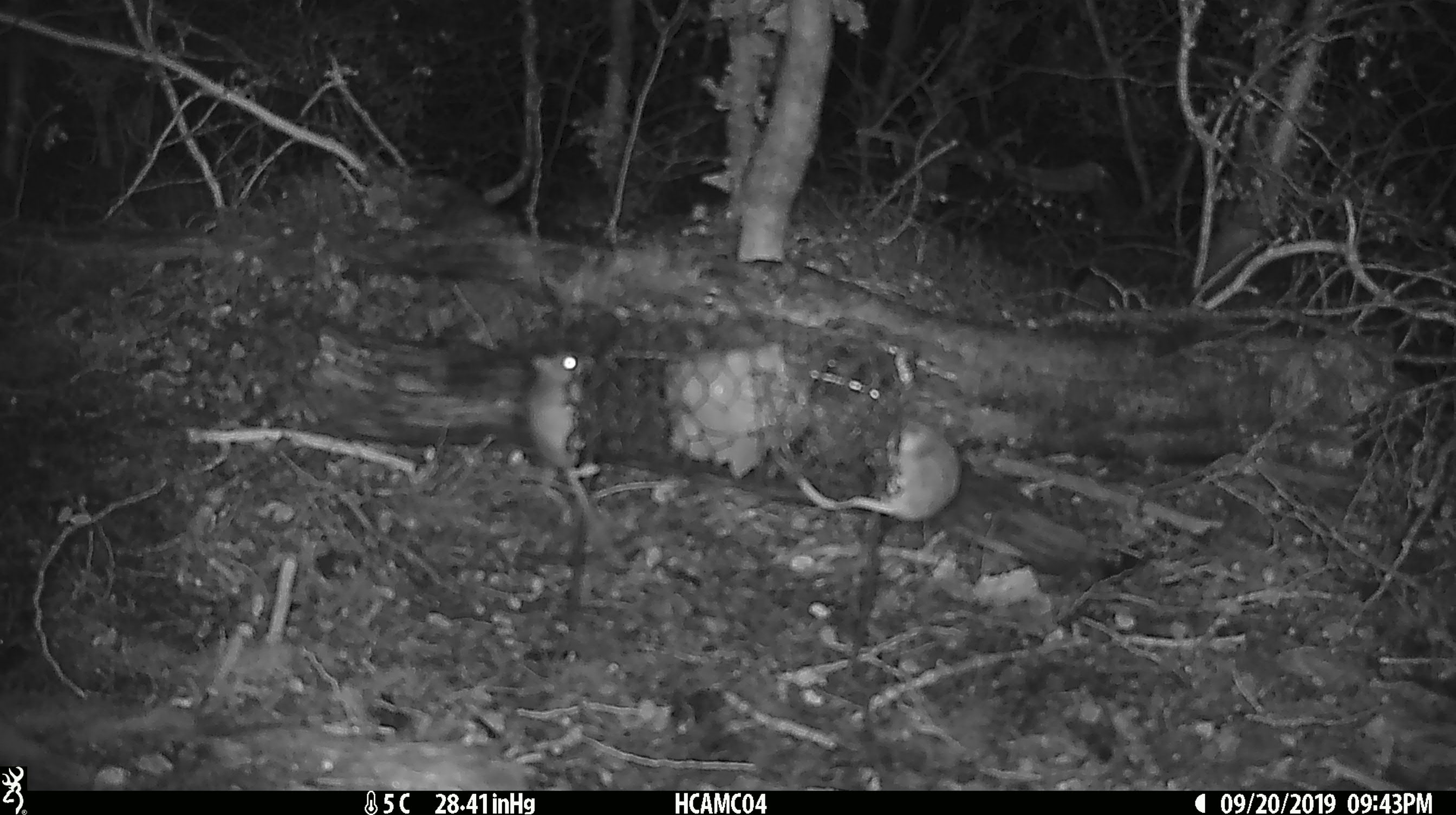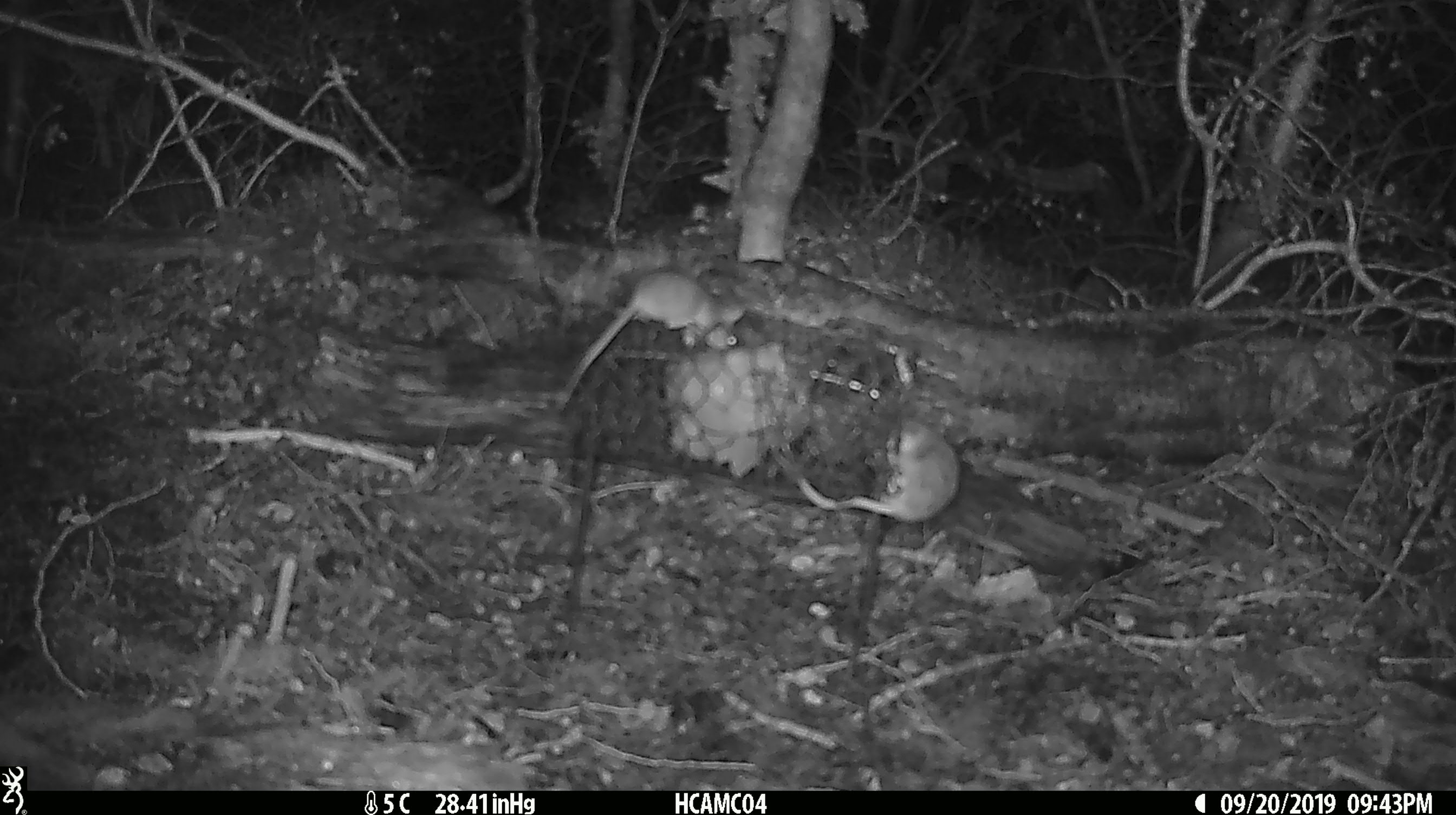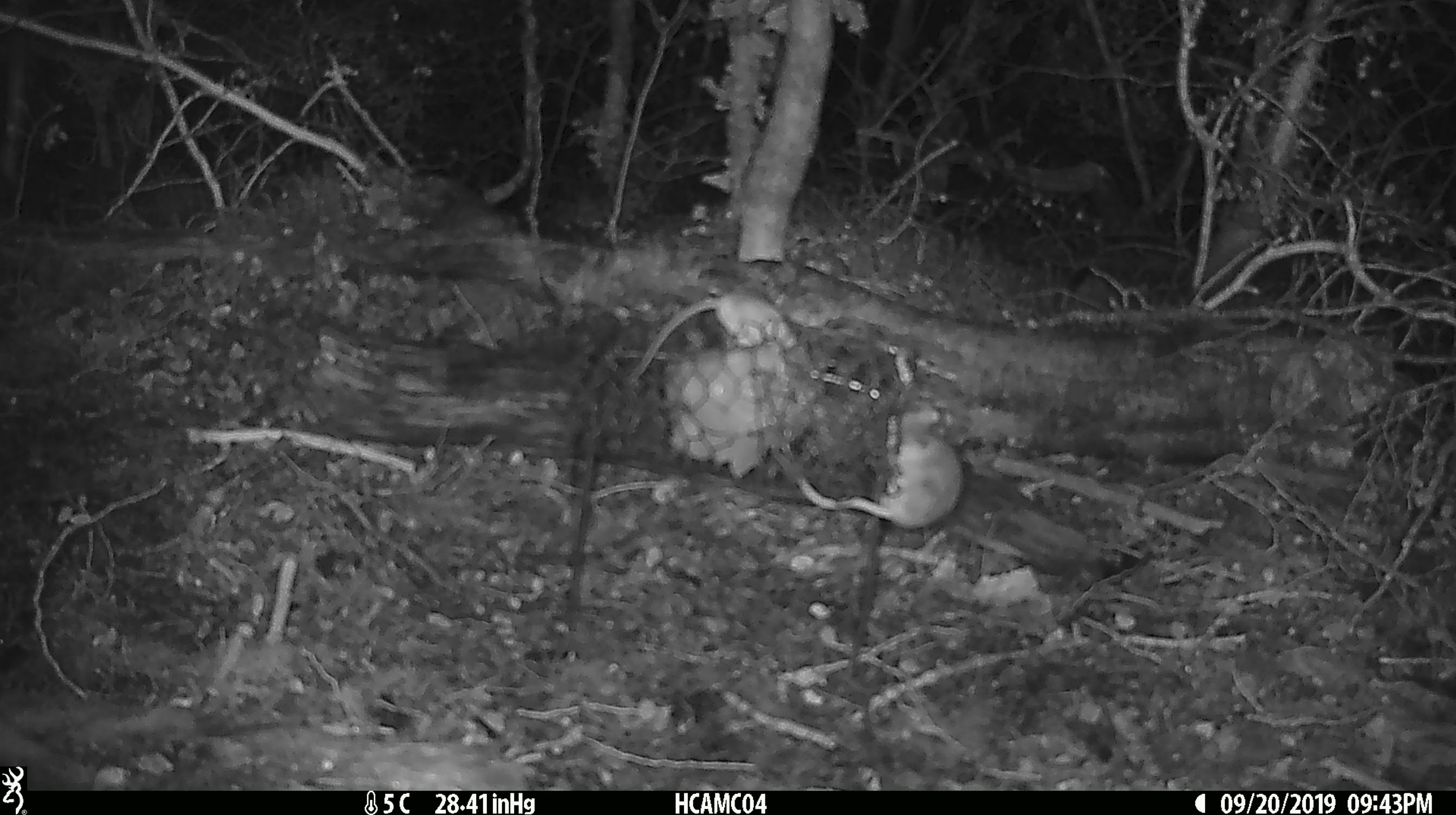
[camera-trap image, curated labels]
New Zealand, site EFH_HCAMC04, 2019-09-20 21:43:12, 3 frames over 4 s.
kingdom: Animalia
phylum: Chordata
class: Mammalia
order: Rodentia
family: Muridae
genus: Mus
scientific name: Mus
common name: mouse